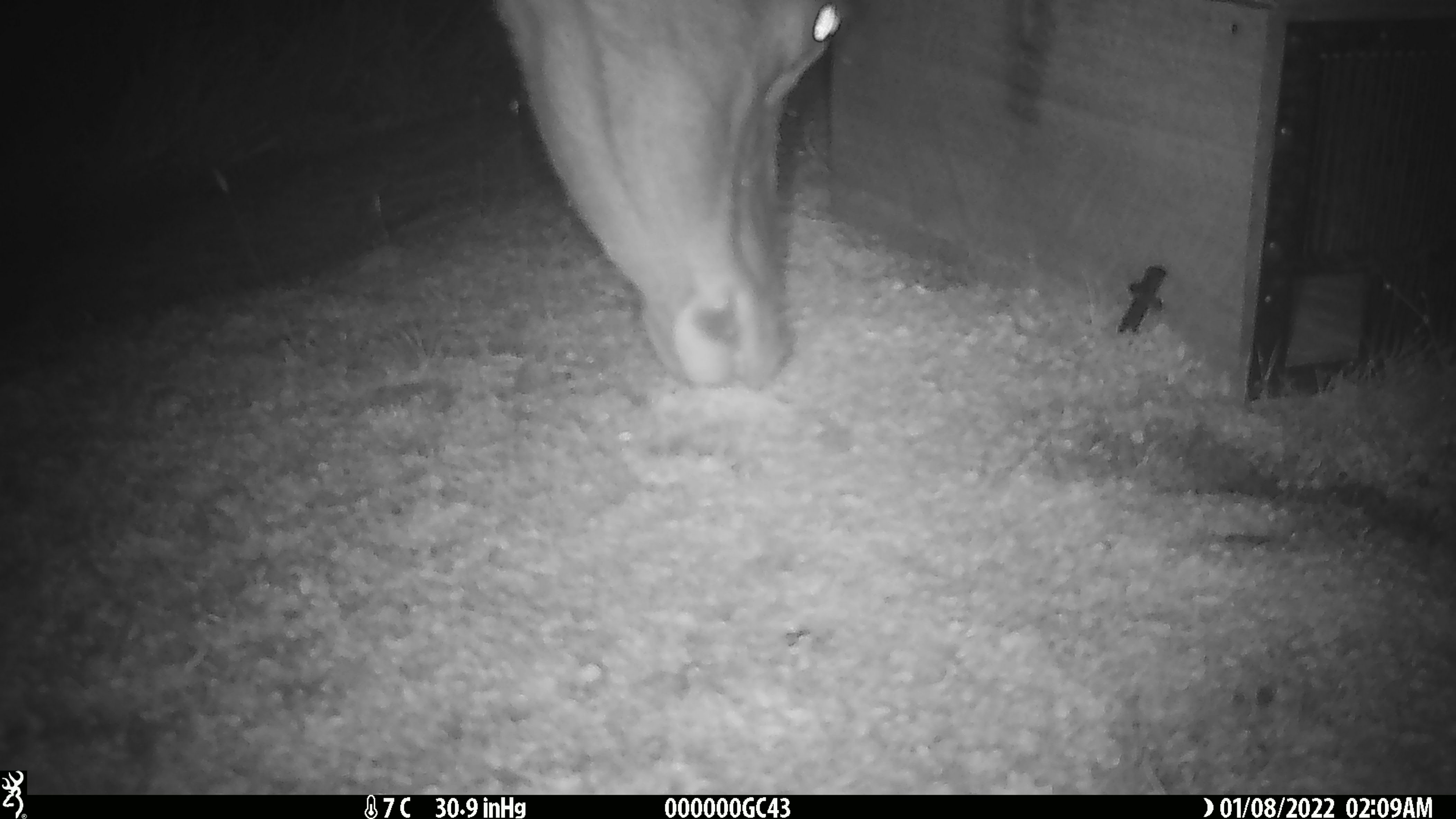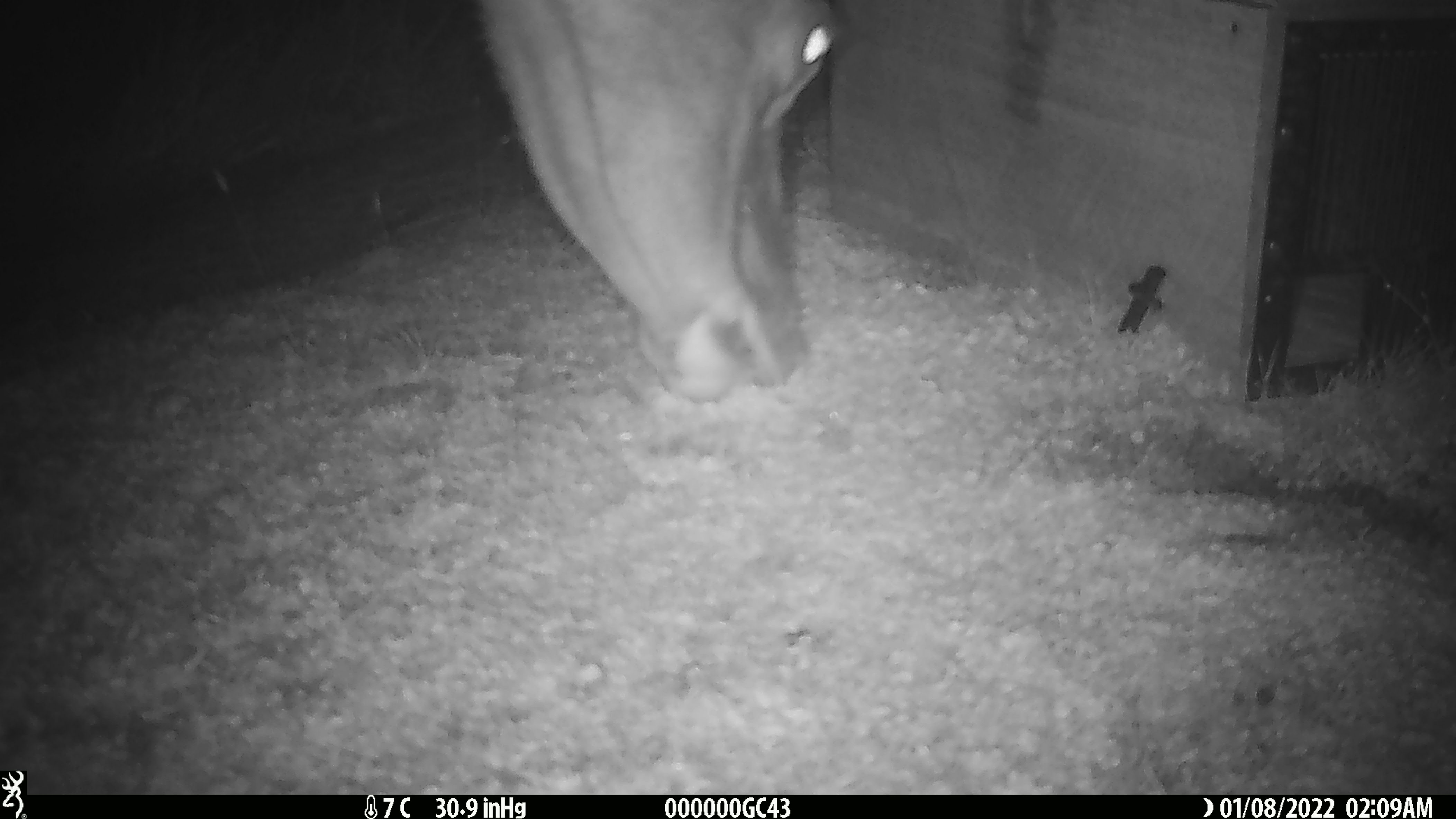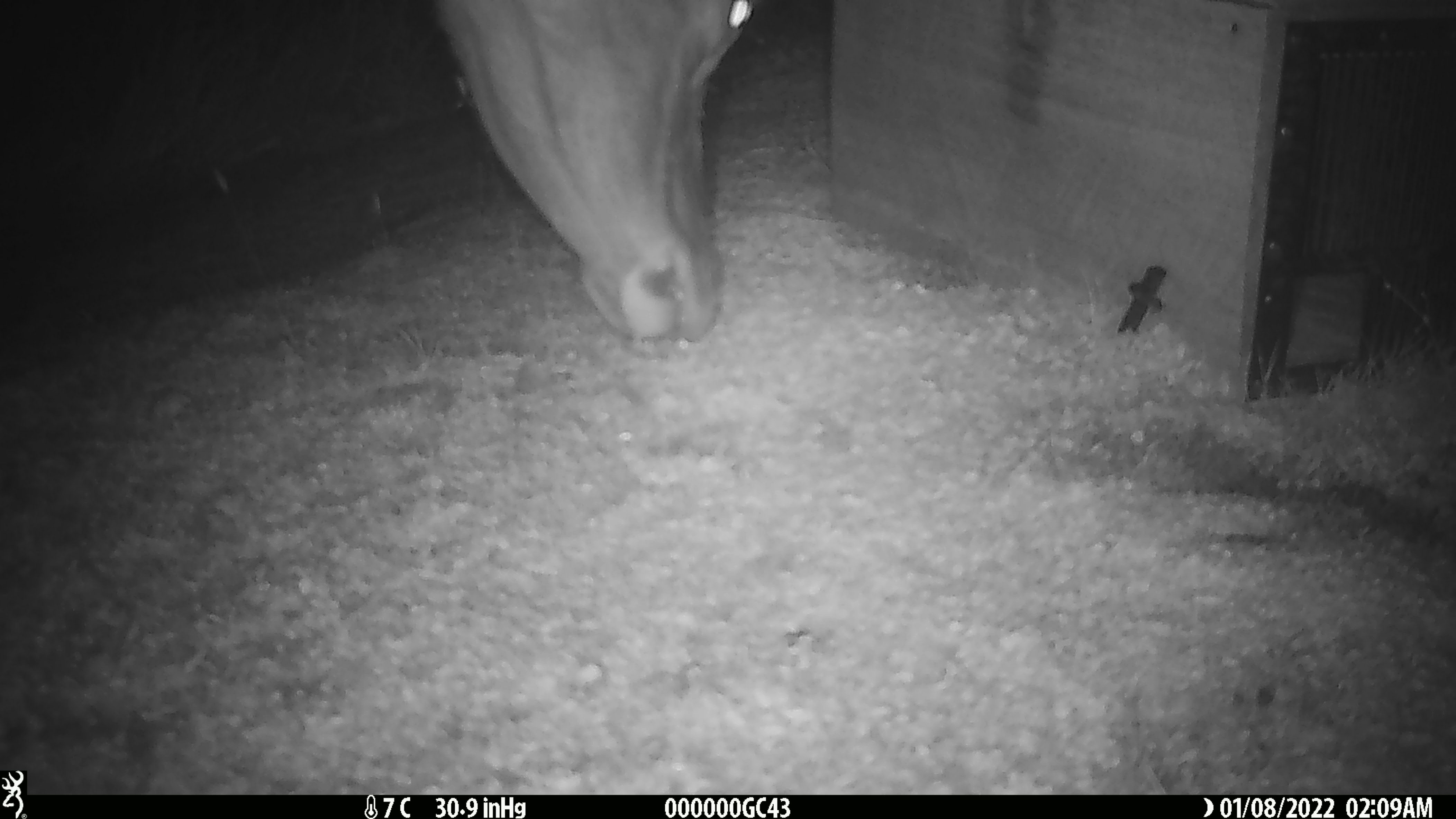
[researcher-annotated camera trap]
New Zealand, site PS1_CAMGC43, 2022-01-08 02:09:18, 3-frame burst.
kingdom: Animalia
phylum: Chordata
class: Mammalia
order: Artiodactyla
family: Cervidae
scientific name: Cervidae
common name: deer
Deer (Cervidae).